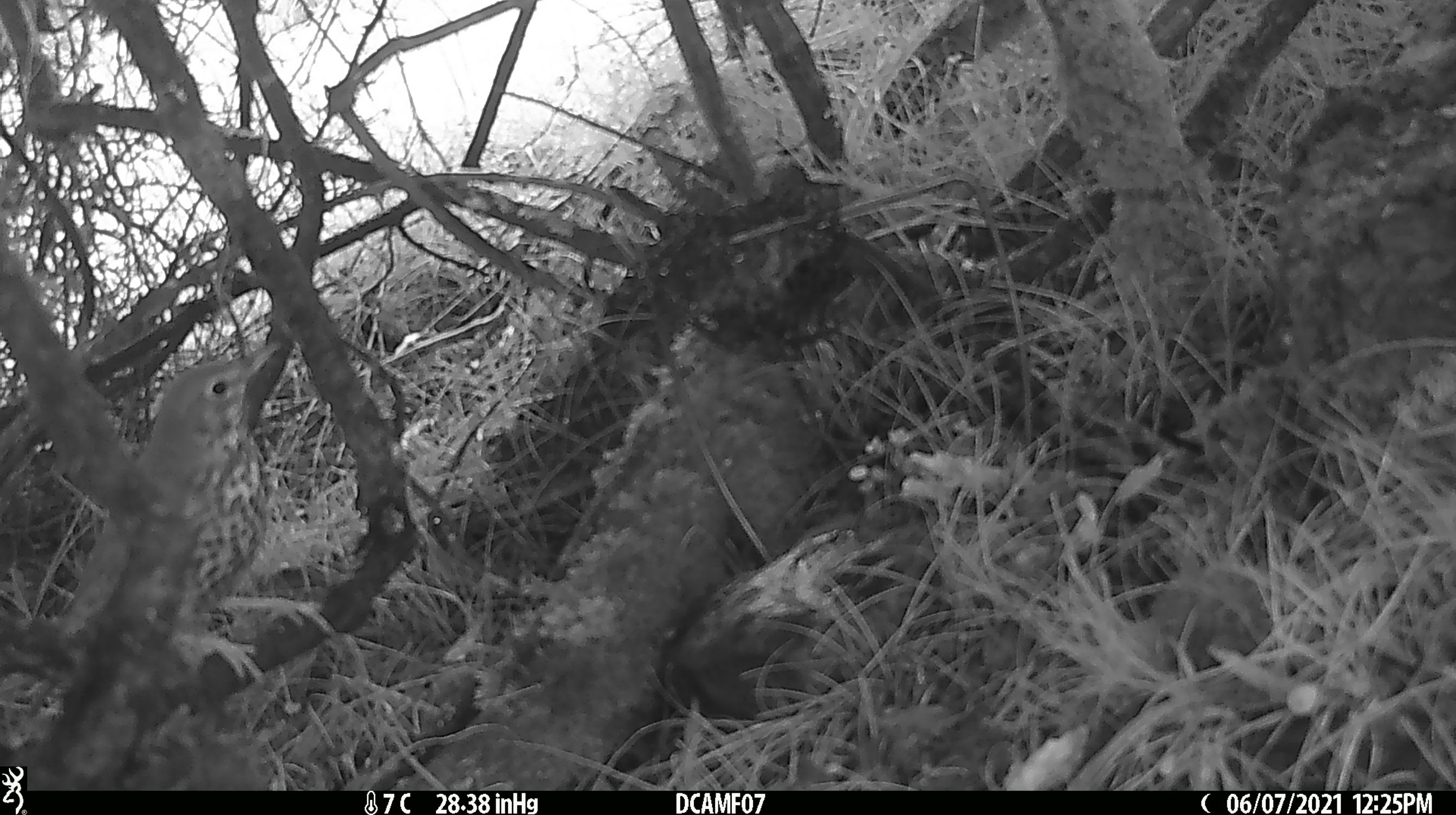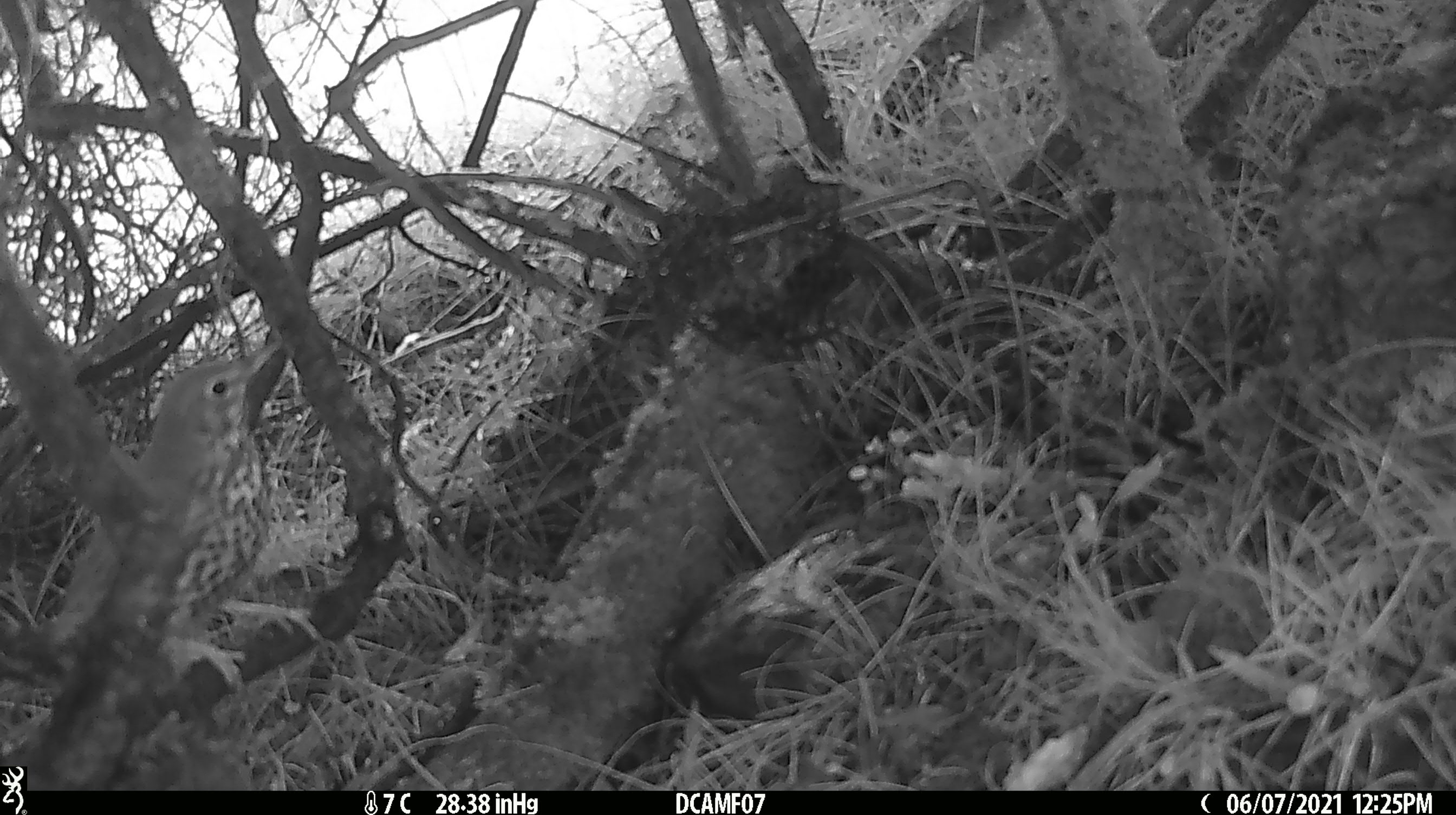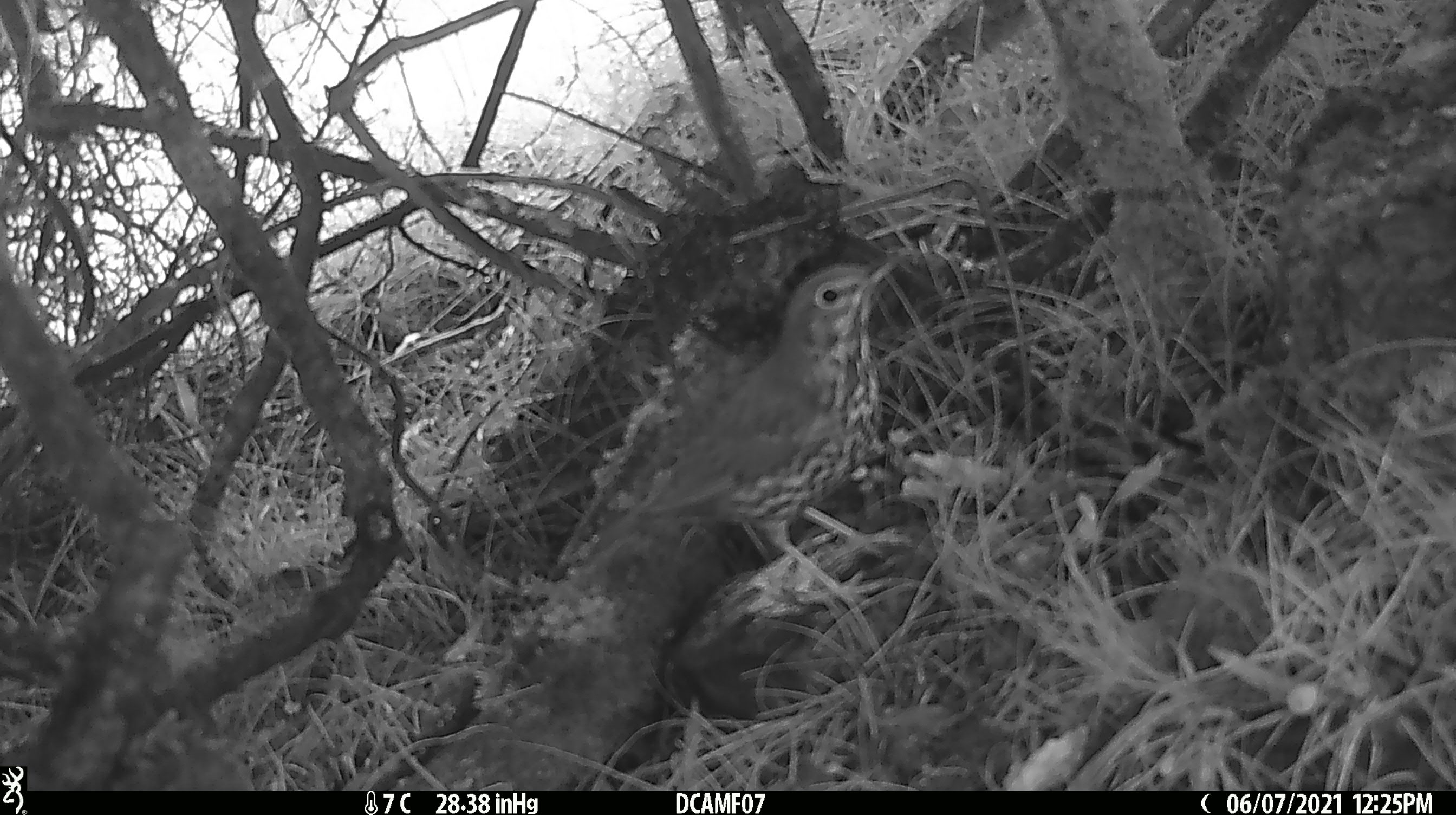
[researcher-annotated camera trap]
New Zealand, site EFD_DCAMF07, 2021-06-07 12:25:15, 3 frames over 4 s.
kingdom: Animalia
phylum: Chordata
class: Aves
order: Passeriformes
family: Turdidae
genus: Turdus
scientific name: Turdus philomelos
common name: song thrush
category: thrush